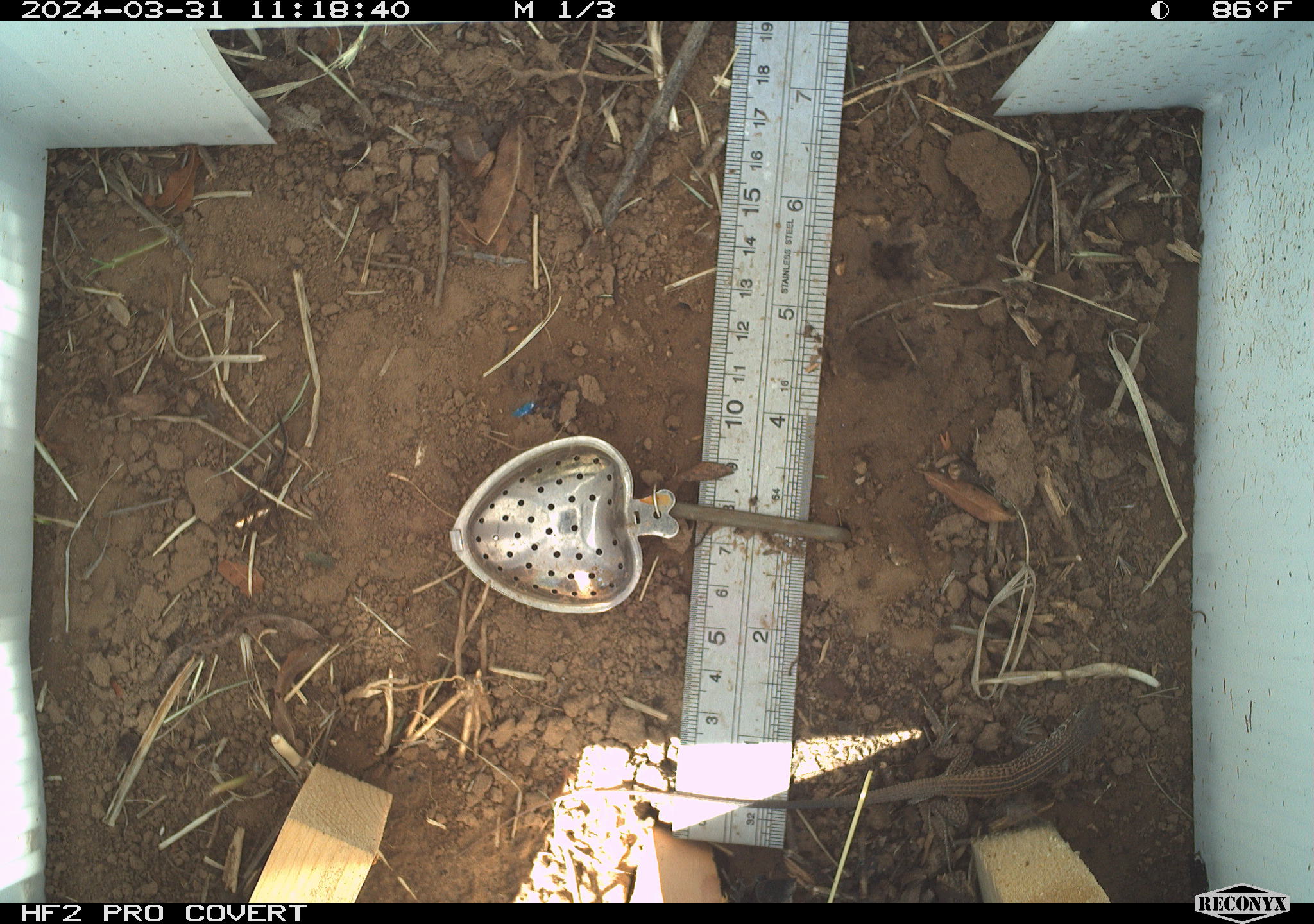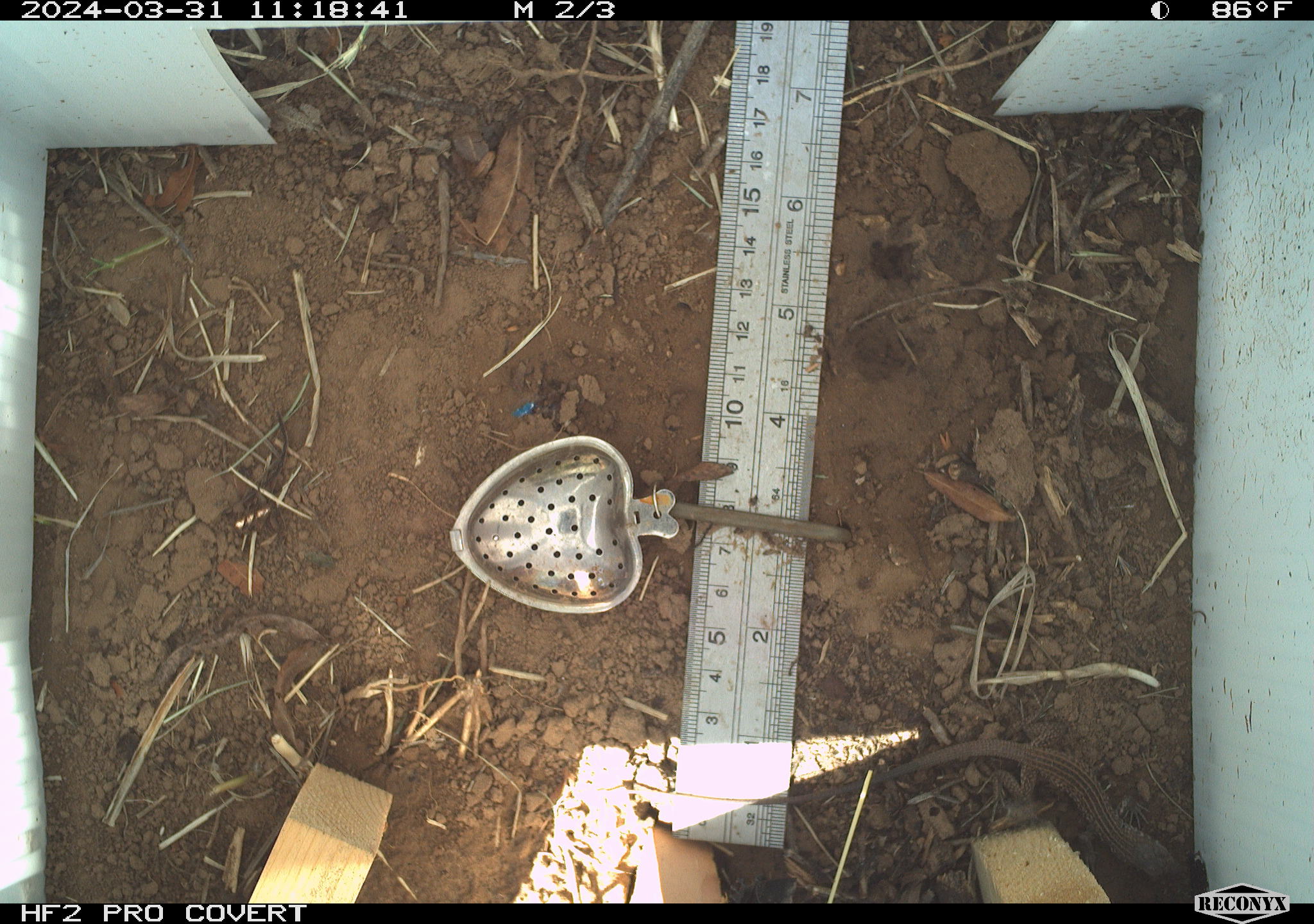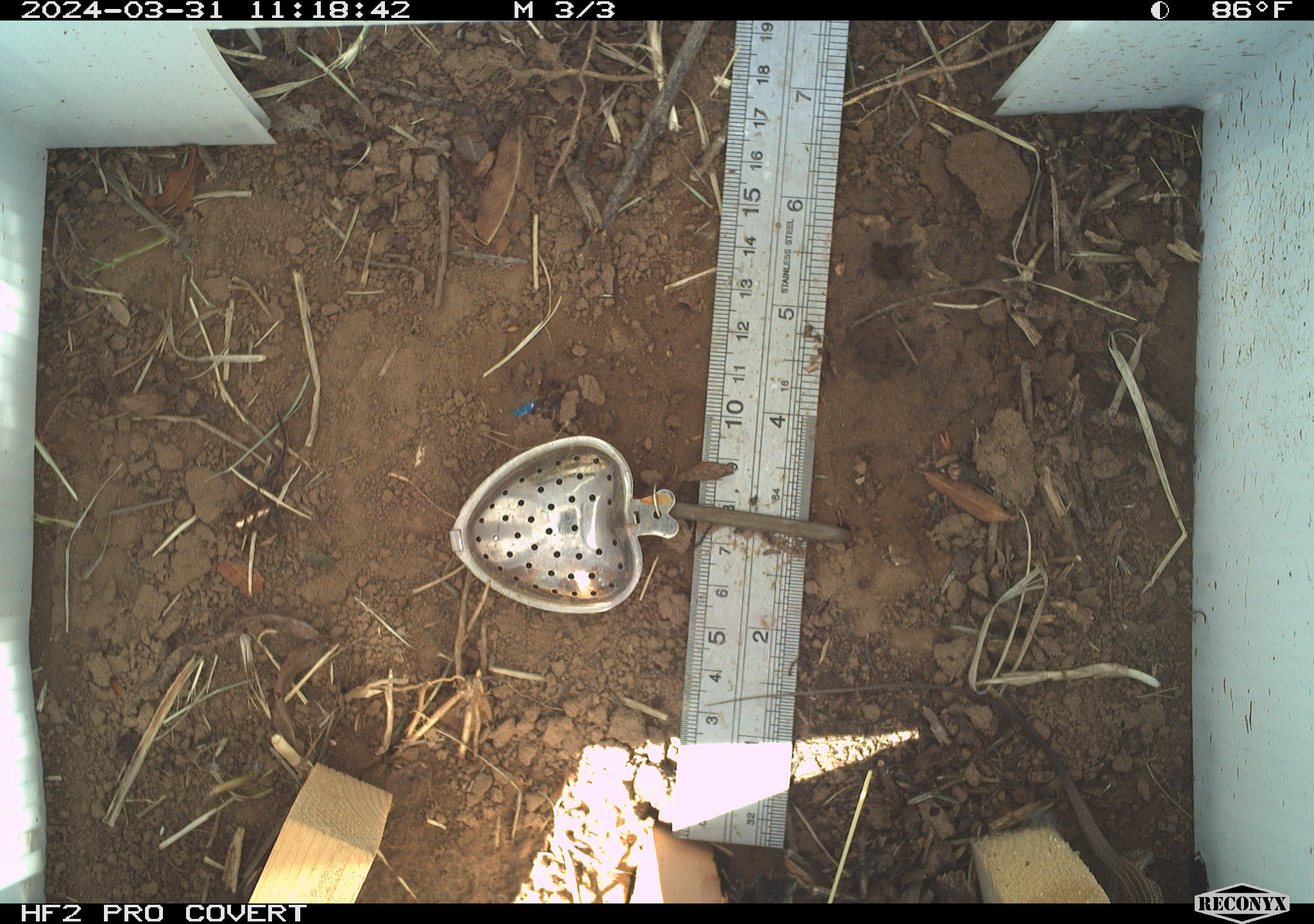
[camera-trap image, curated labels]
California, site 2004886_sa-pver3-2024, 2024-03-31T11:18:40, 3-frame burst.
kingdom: Animalia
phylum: Chordata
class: Reptilia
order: Squamata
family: Teiidae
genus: Aspidoscelis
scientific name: Aspidoscelis tigris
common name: western whiptail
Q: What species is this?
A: Western whiptail (Aspidoscelis tigris).